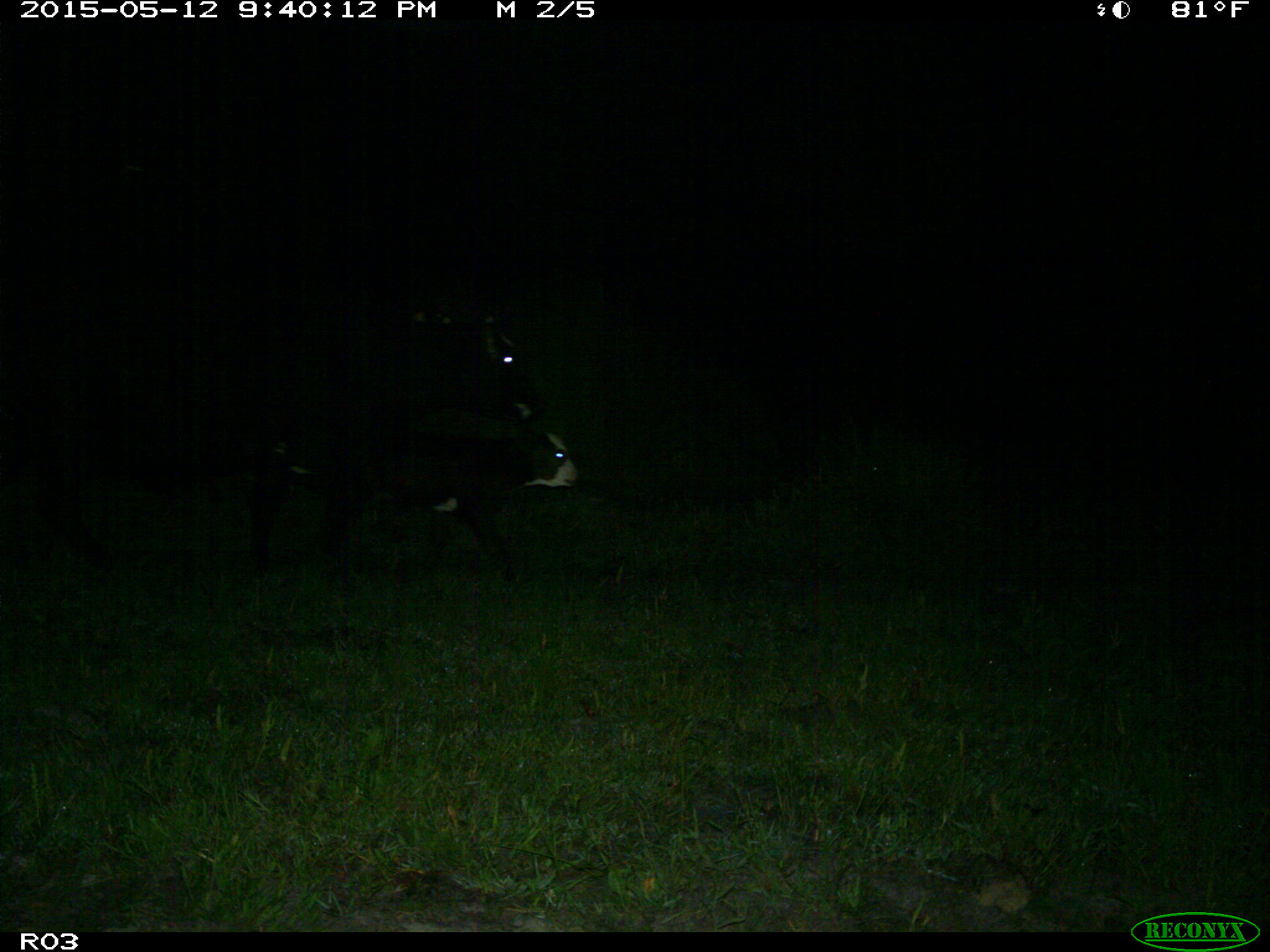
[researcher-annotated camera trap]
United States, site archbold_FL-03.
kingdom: Animalia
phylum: Chordata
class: Mammalia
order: Artiodactyla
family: Bovidae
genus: Bos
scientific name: Bos taurus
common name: domestic cow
Bos taurus (domestic cow).